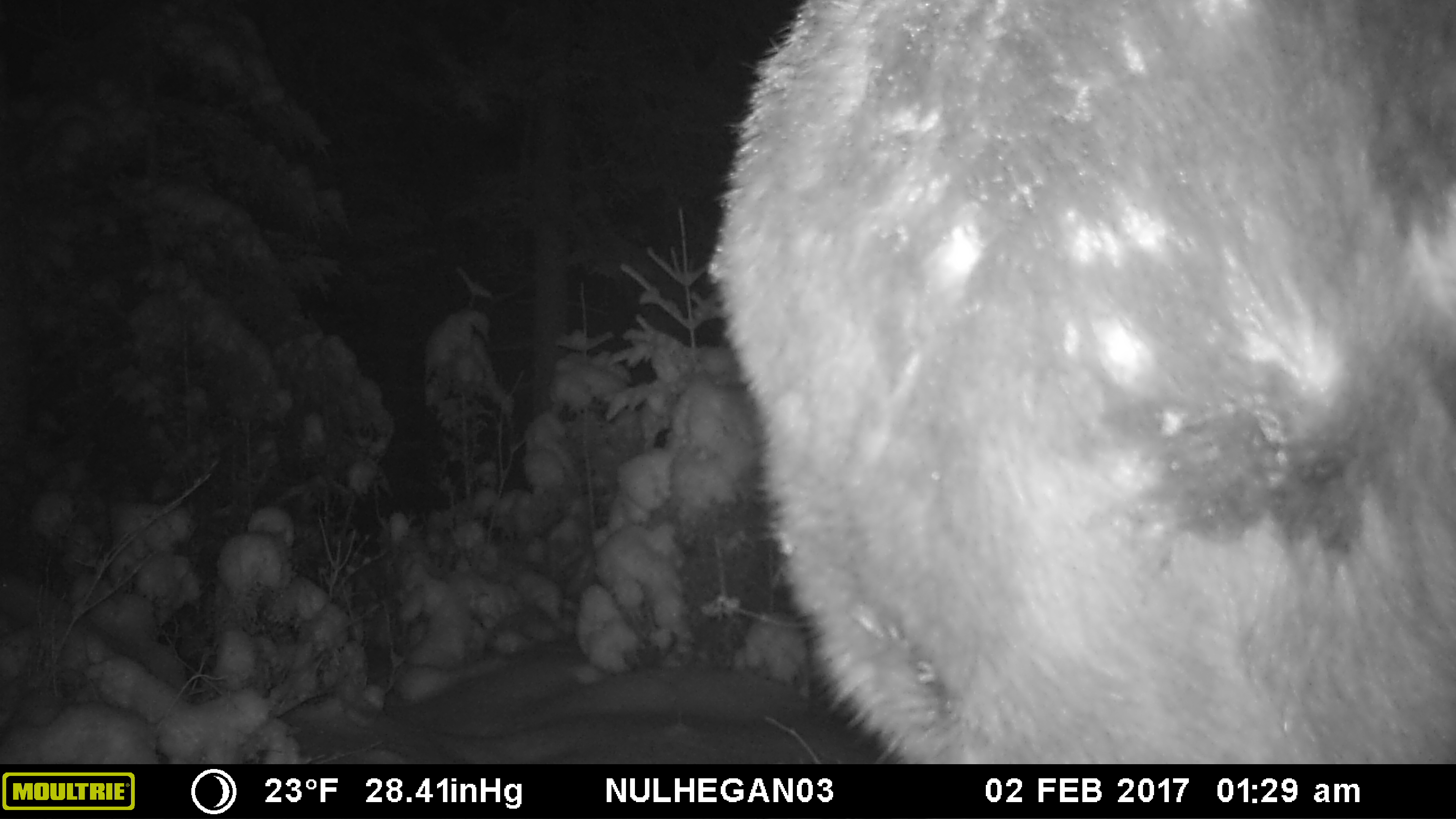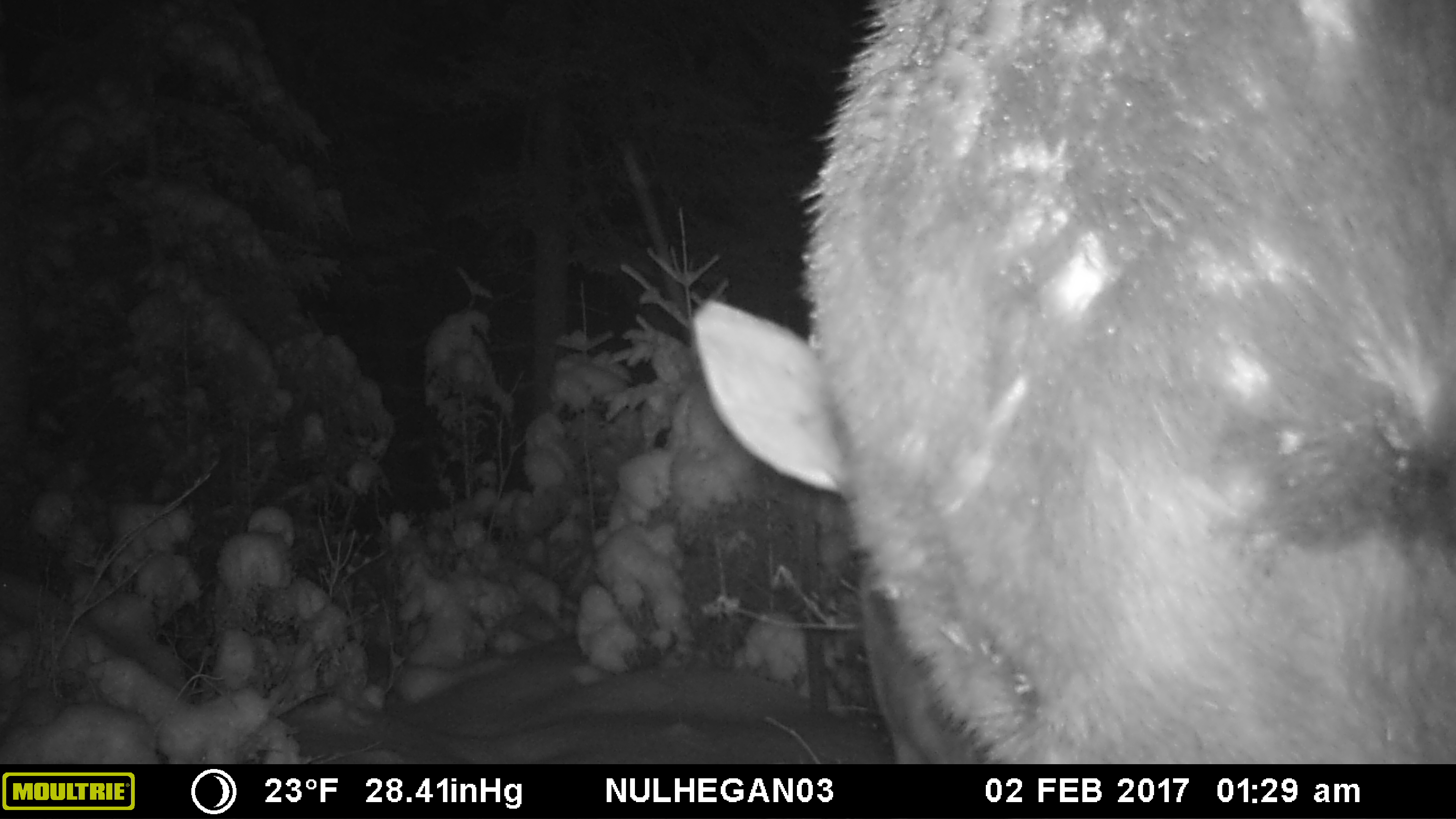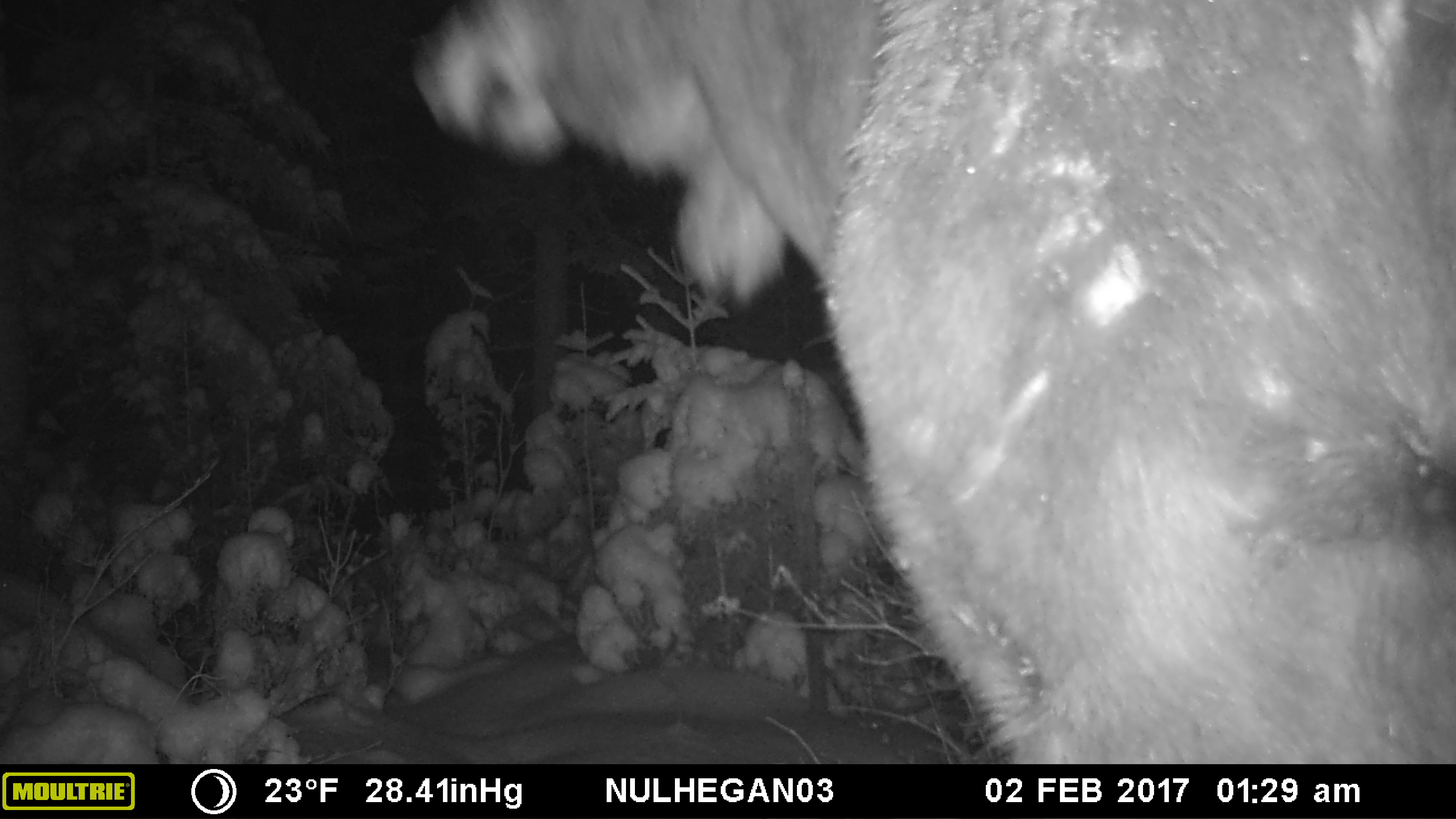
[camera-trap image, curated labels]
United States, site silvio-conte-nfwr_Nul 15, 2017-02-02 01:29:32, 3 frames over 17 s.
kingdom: Animalia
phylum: Chordata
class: Mammalia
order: Artiodactyla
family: Cervidae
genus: Alces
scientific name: Alces alces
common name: moose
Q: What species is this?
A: Moose (Alces alces).